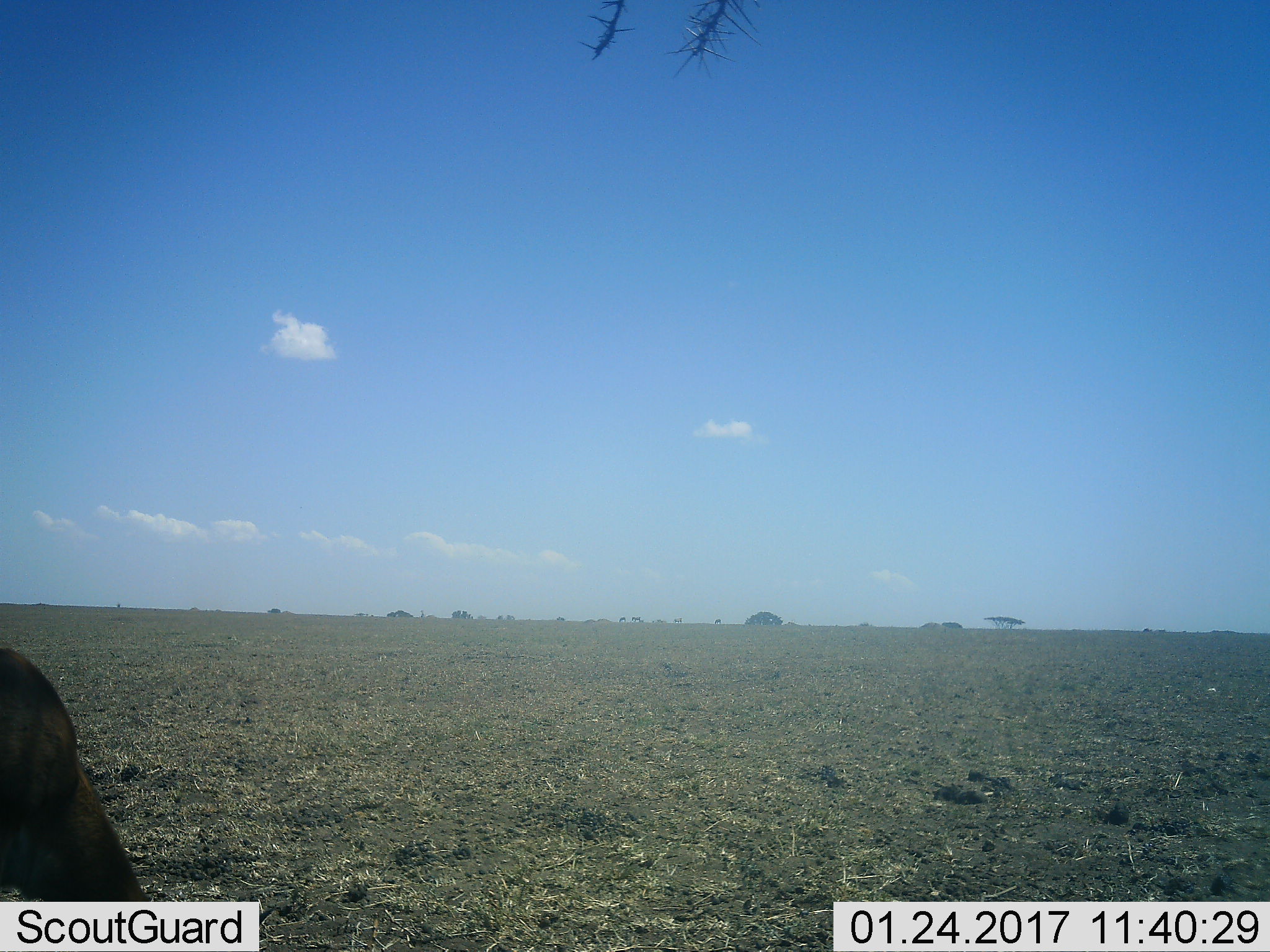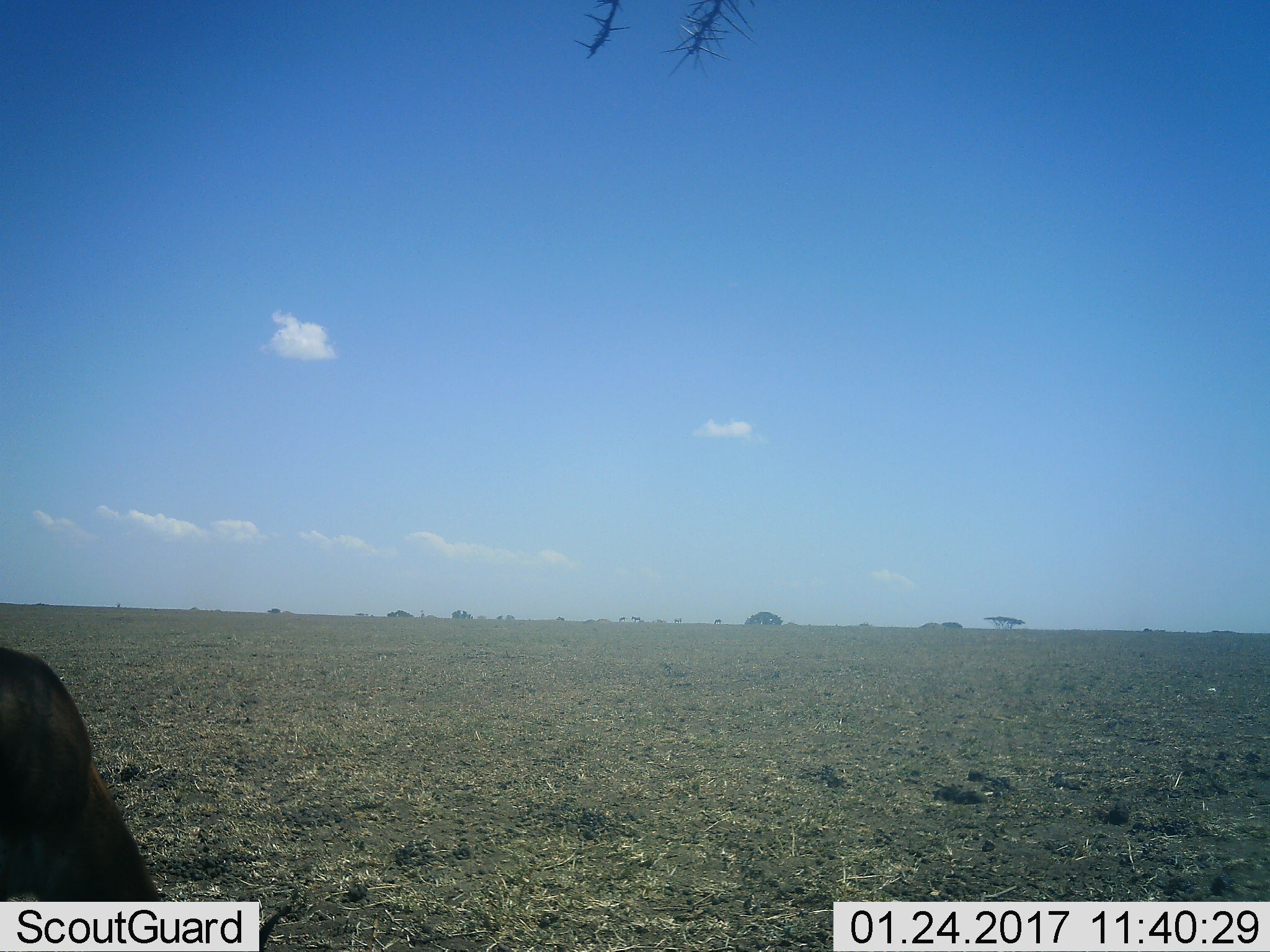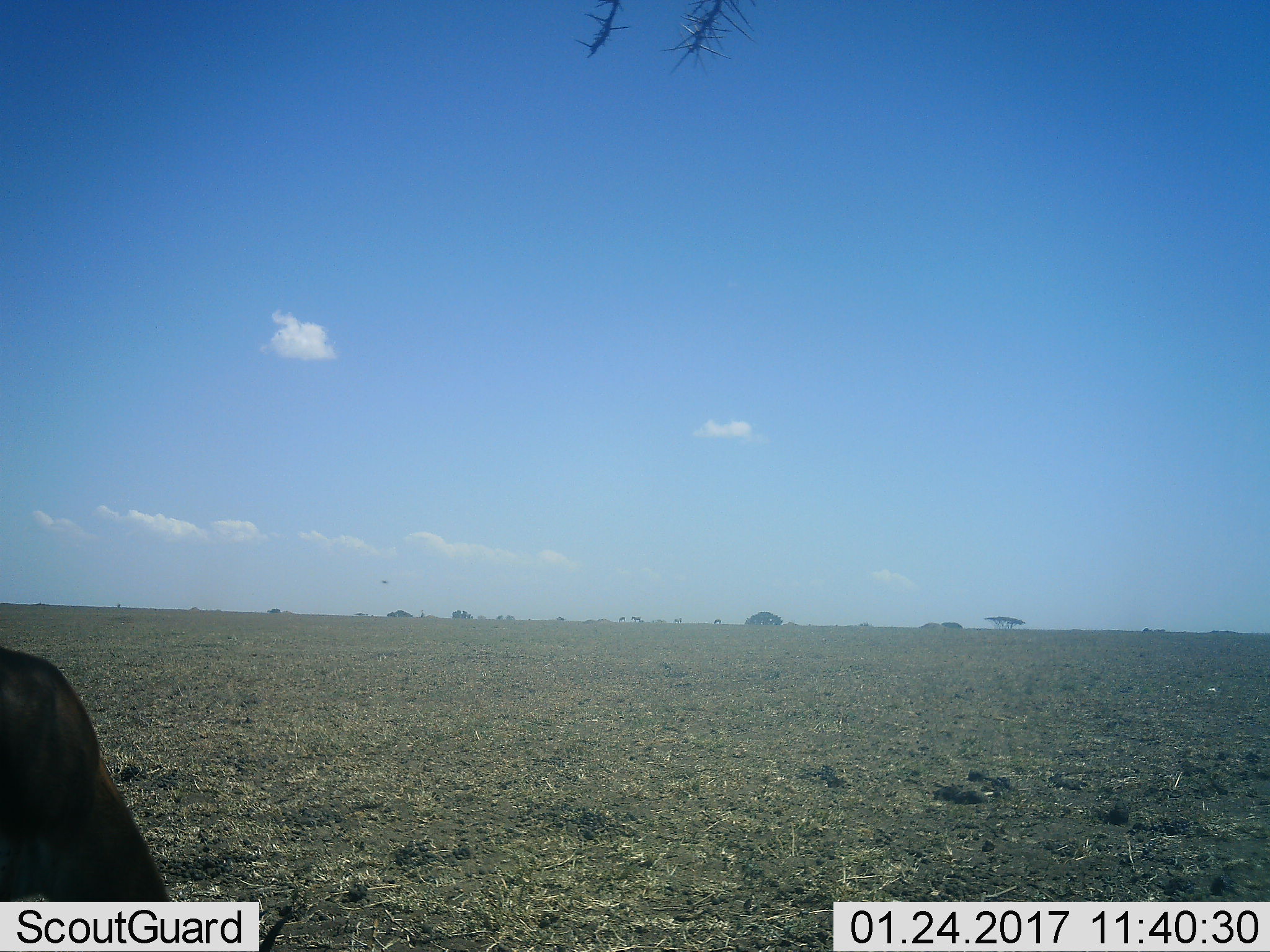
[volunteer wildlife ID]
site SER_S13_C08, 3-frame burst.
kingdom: Animalia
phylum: Chordata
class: Mammalia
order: Artiodactyla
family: Bovidae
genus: Connochaetes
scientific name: Connochaetes taurinus taurinus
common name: blue wildebeest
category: wildebeestblue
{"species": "wildebeestblue (blue wildebeest) (Connochaetes taurinus taurinus)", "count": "1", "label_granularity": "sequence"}